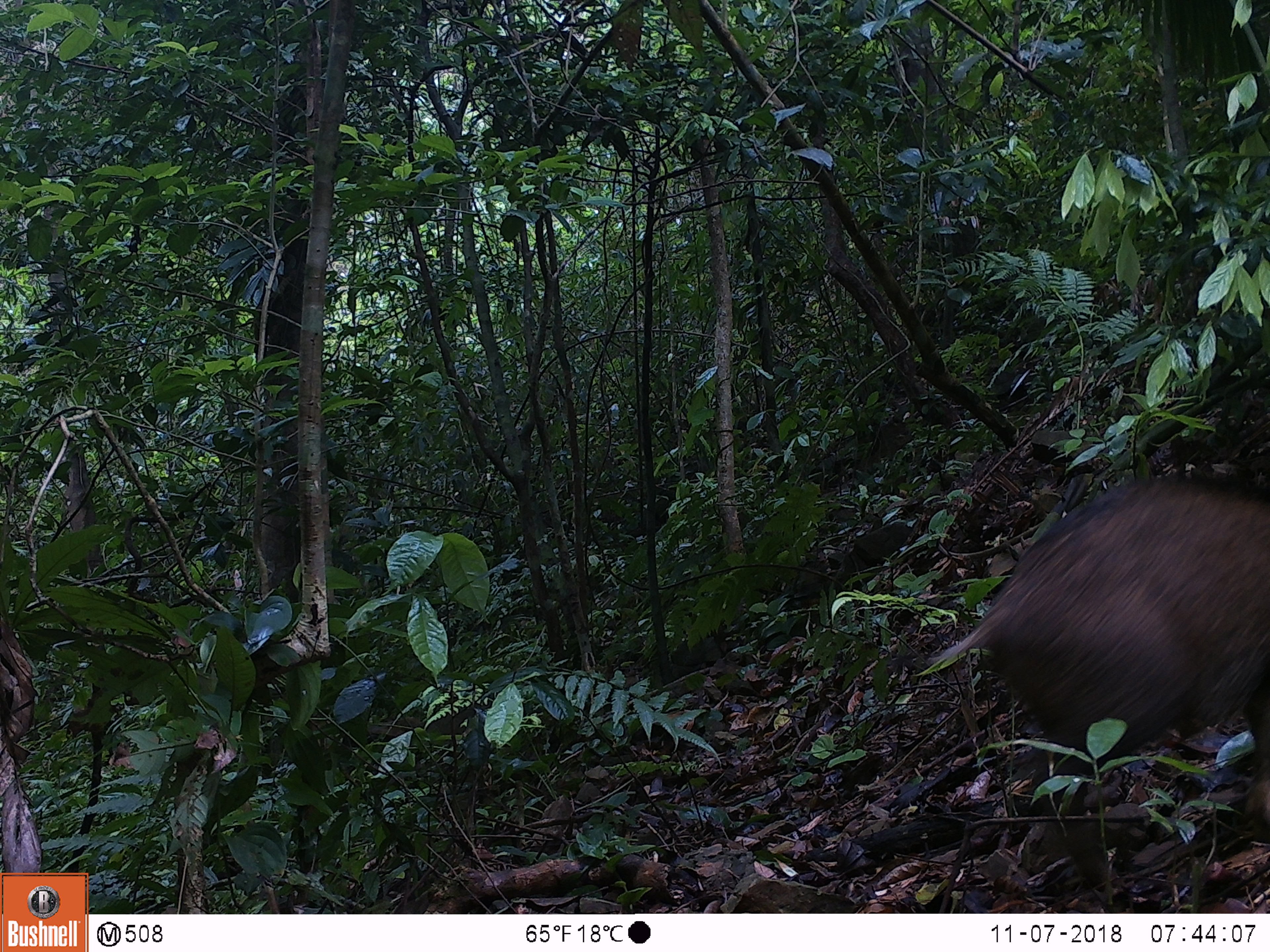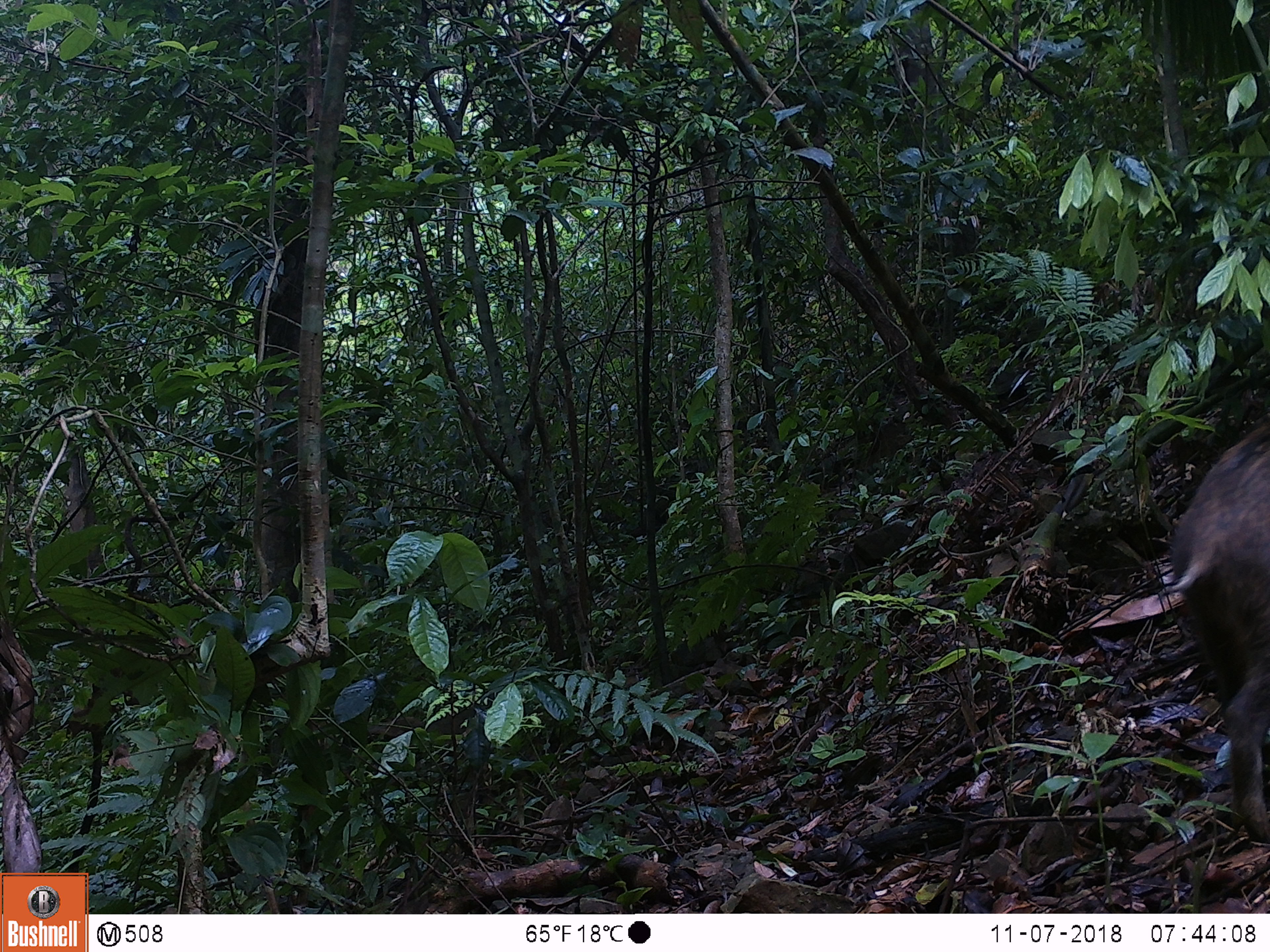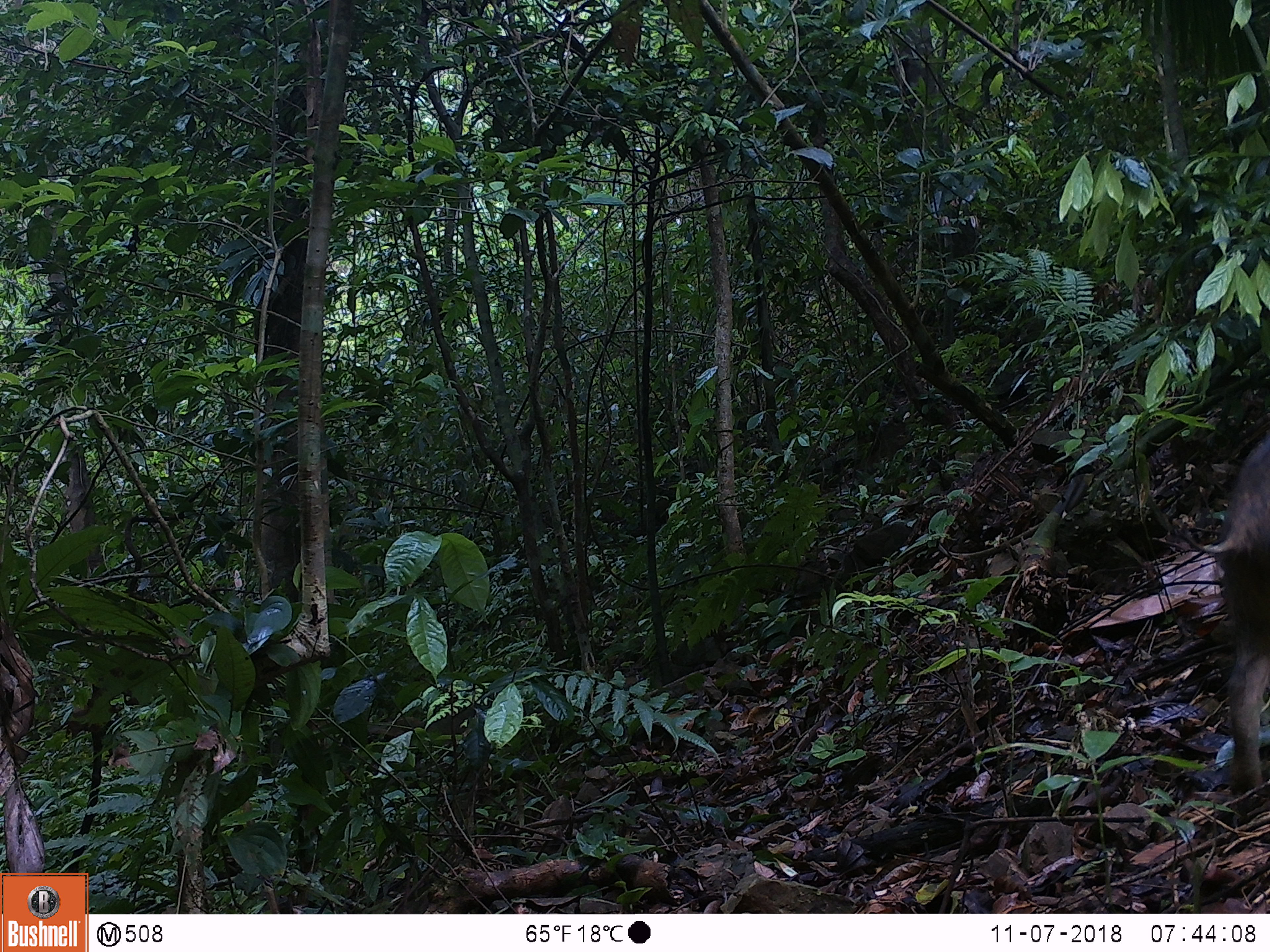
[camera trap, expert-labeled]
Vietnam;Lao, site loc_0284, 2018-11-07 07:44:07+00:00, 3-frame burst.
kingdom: Animalia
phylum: Chordata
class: Mammalia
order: Artiodactyla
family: Suidae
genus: Sus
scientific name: Sus scrofa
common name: eurasian wild pig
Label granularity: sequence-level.